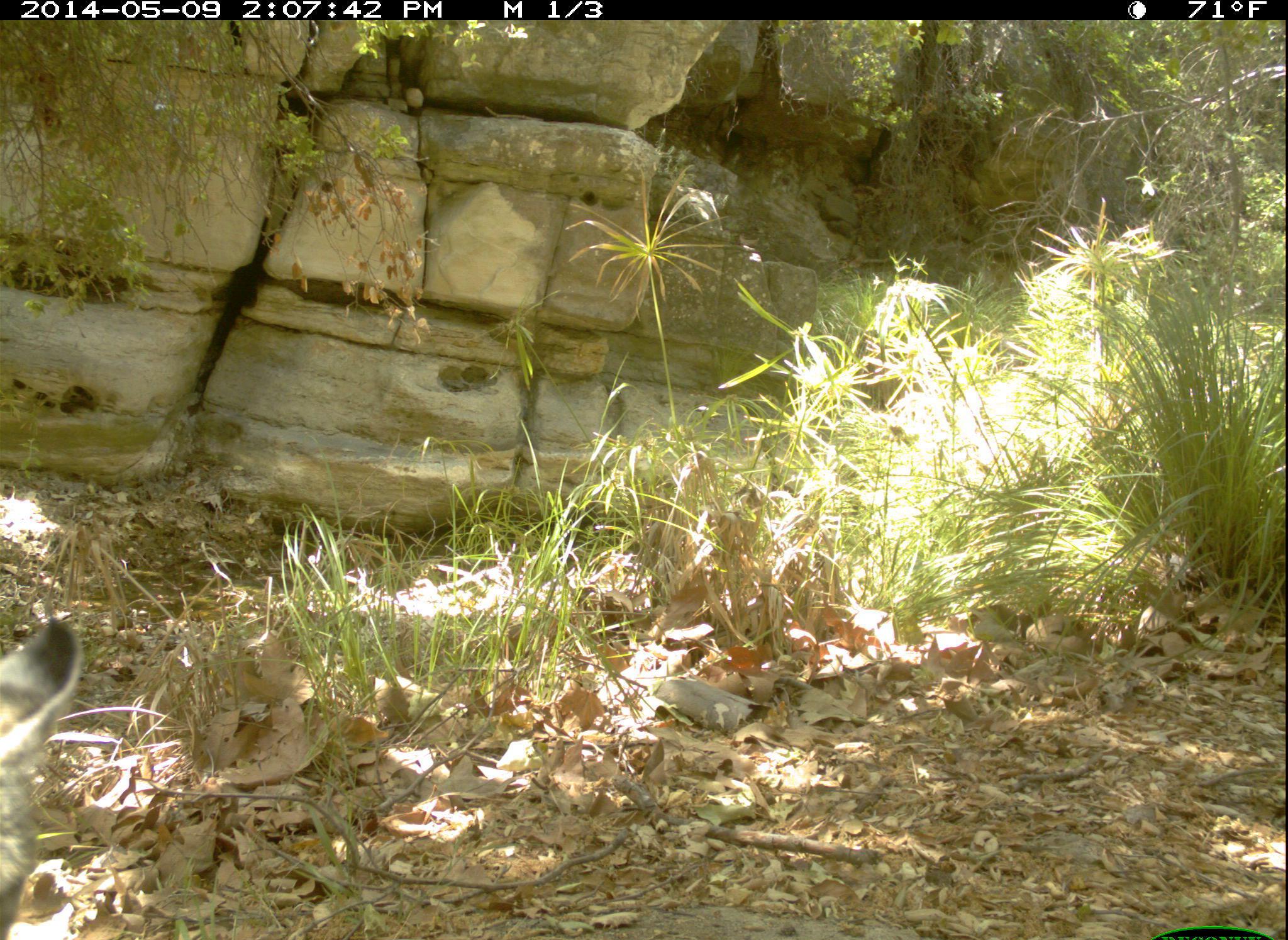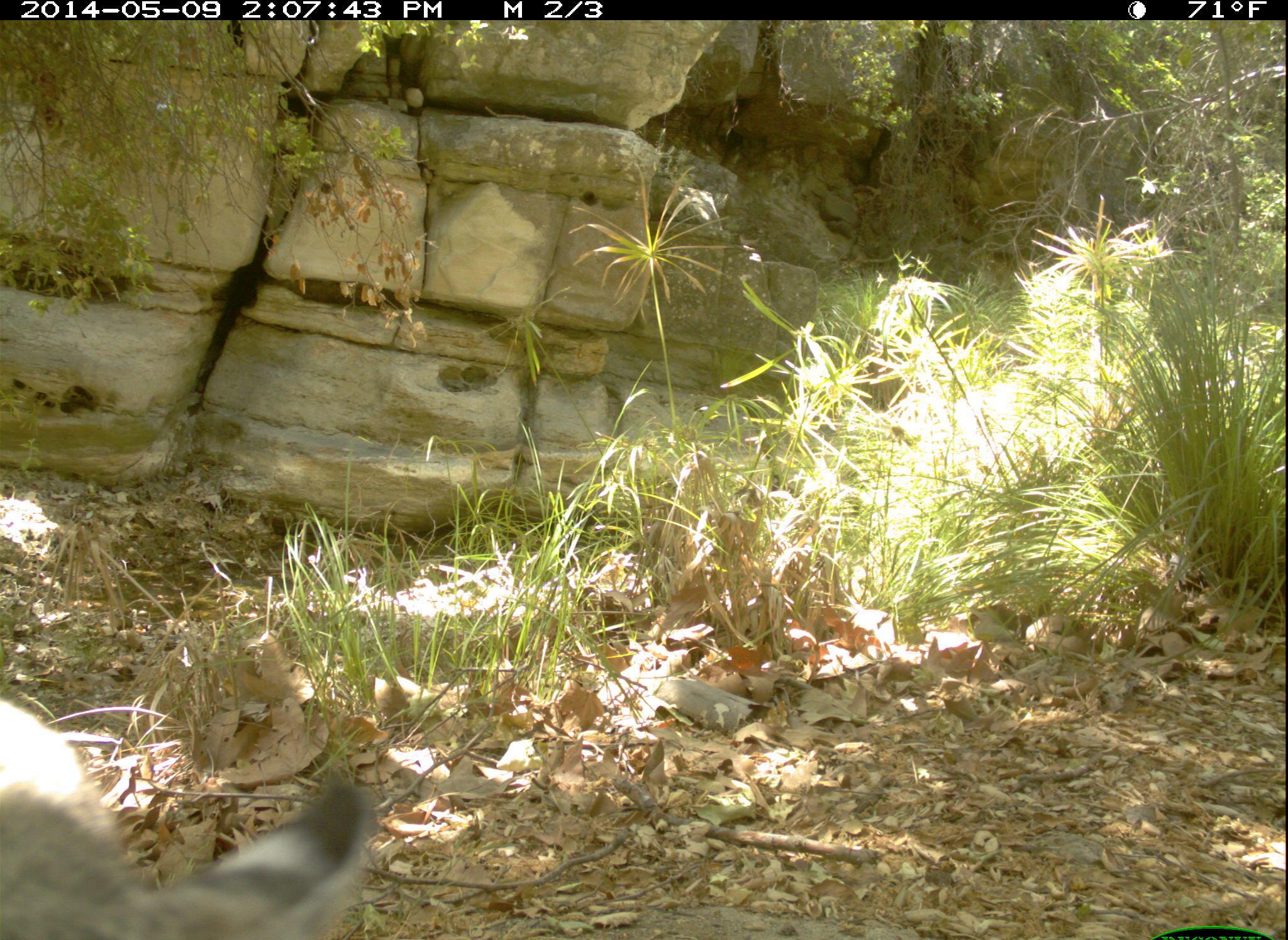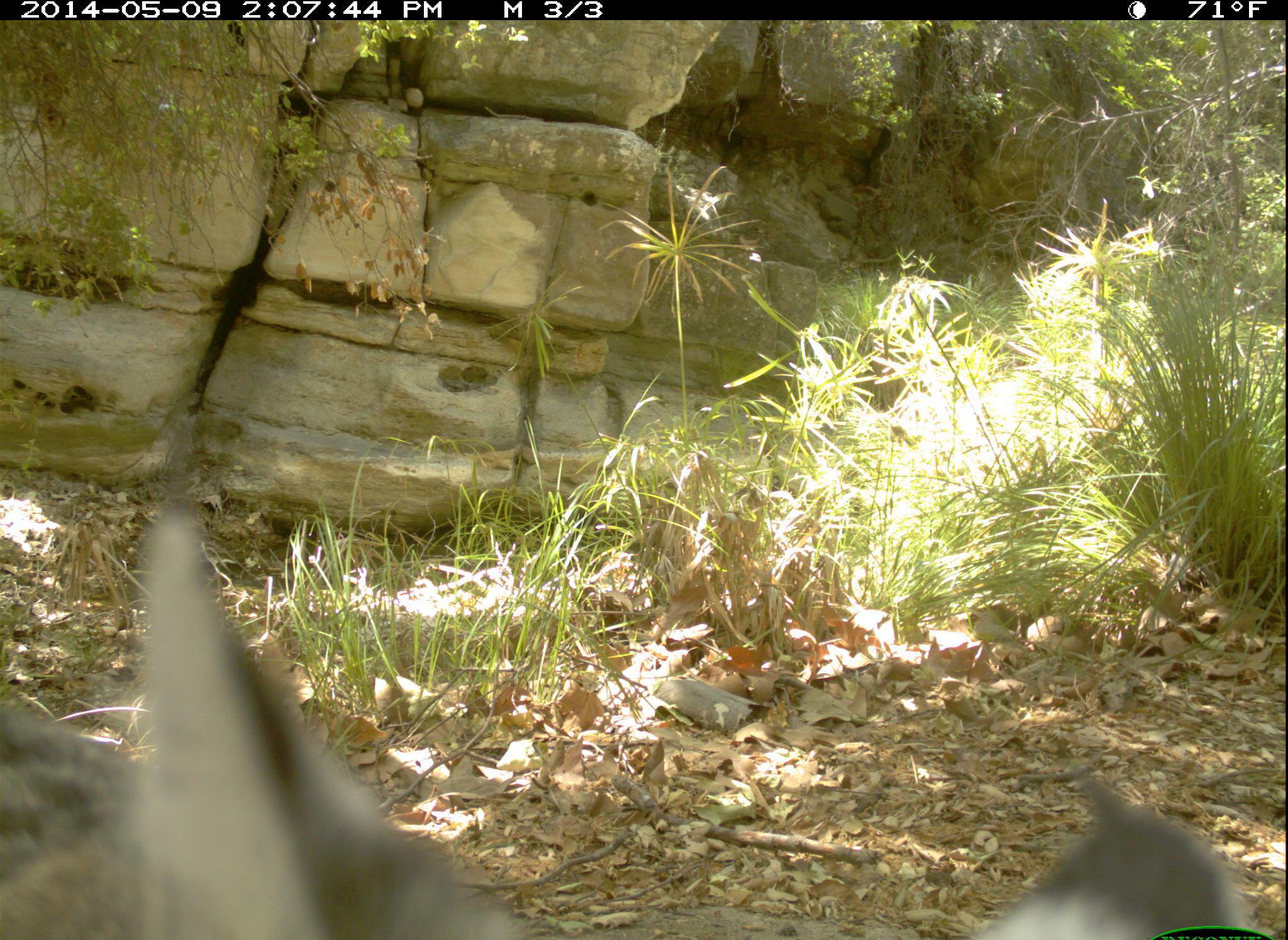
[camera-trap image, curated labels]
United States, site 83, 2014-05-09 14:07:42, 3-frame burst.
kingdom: Animalia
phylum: Chordata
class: Mammalia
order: Carnivora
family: Felidae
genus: Lynx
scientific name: Lynx rufus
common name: bobcat